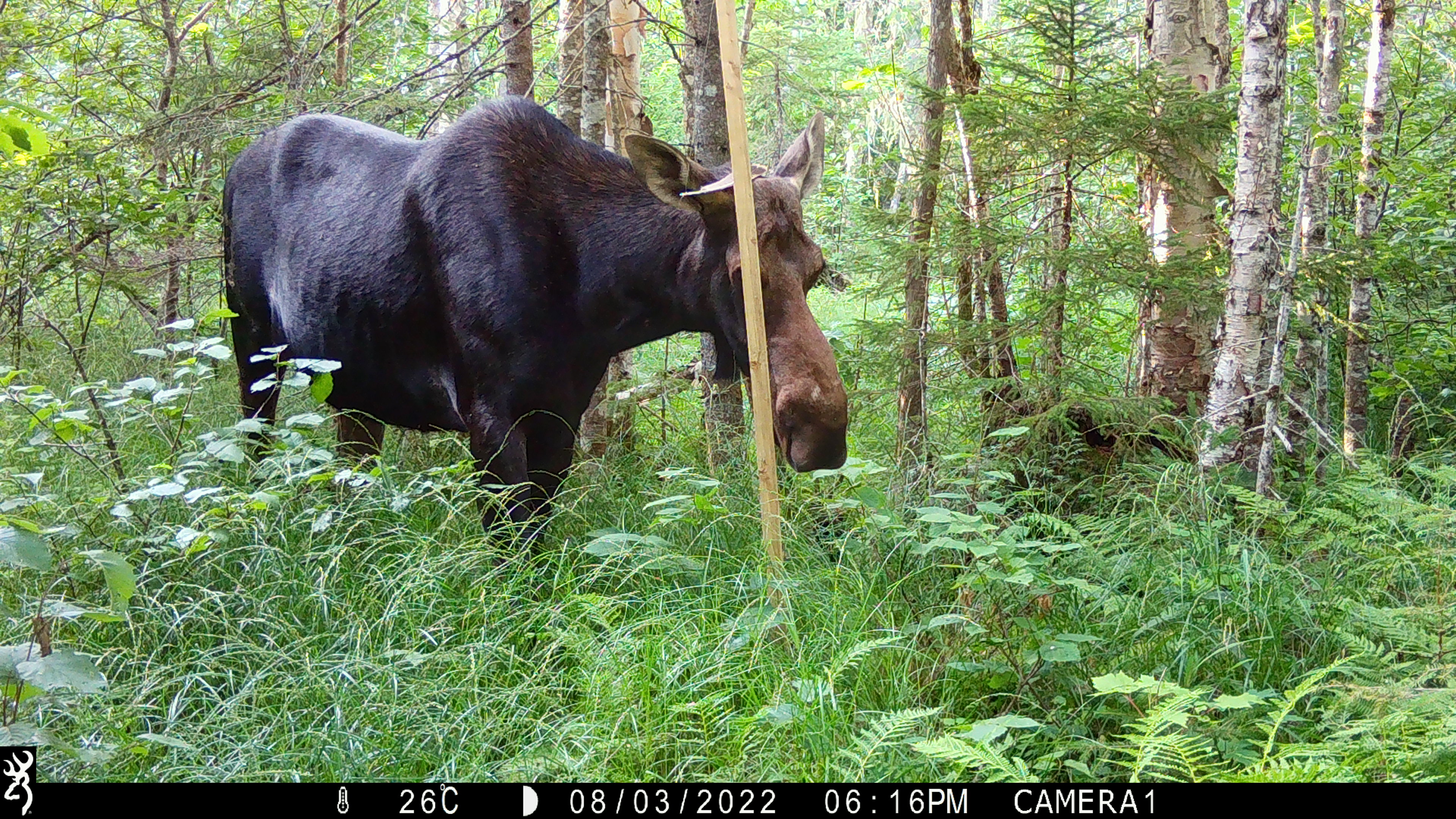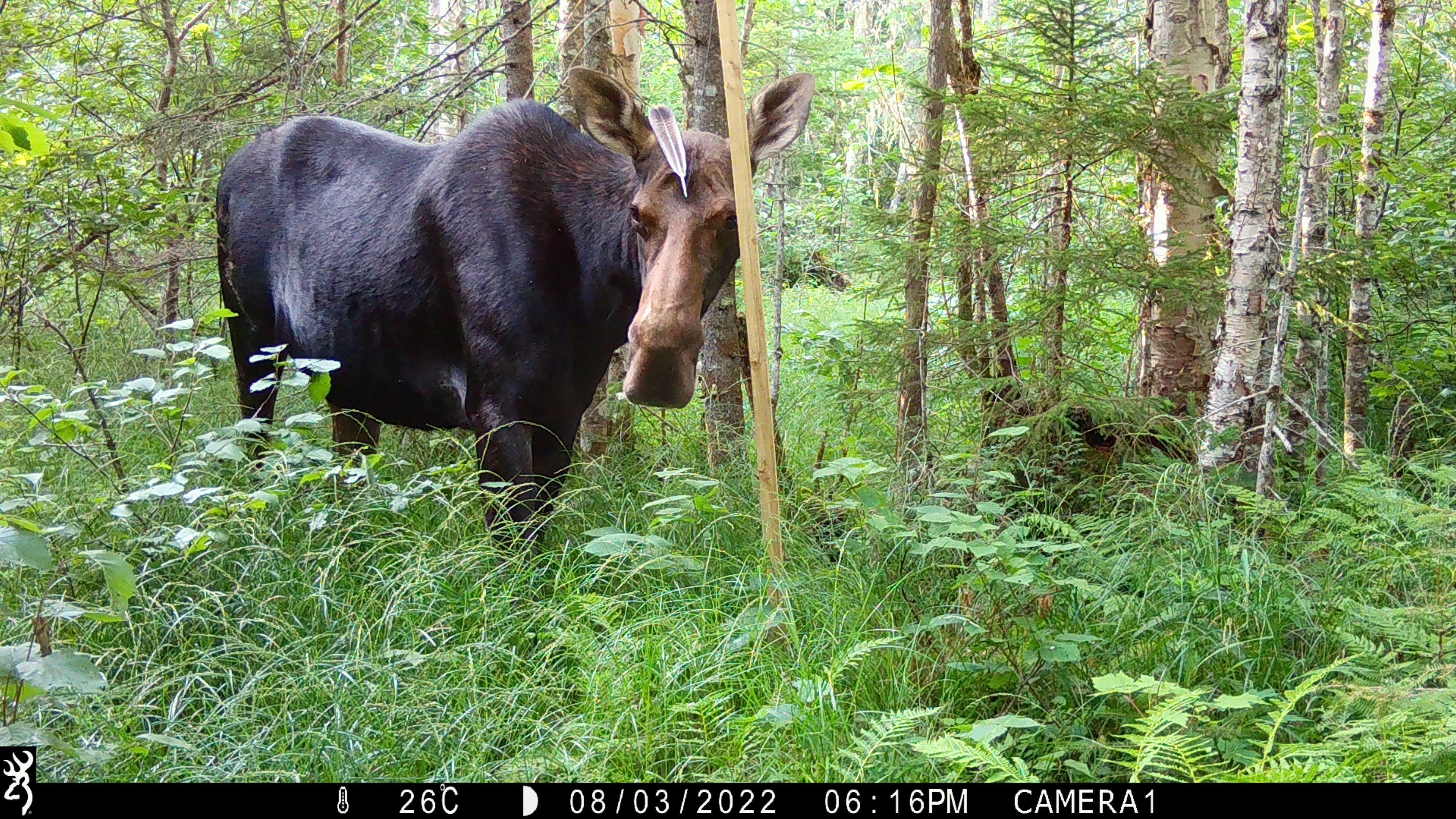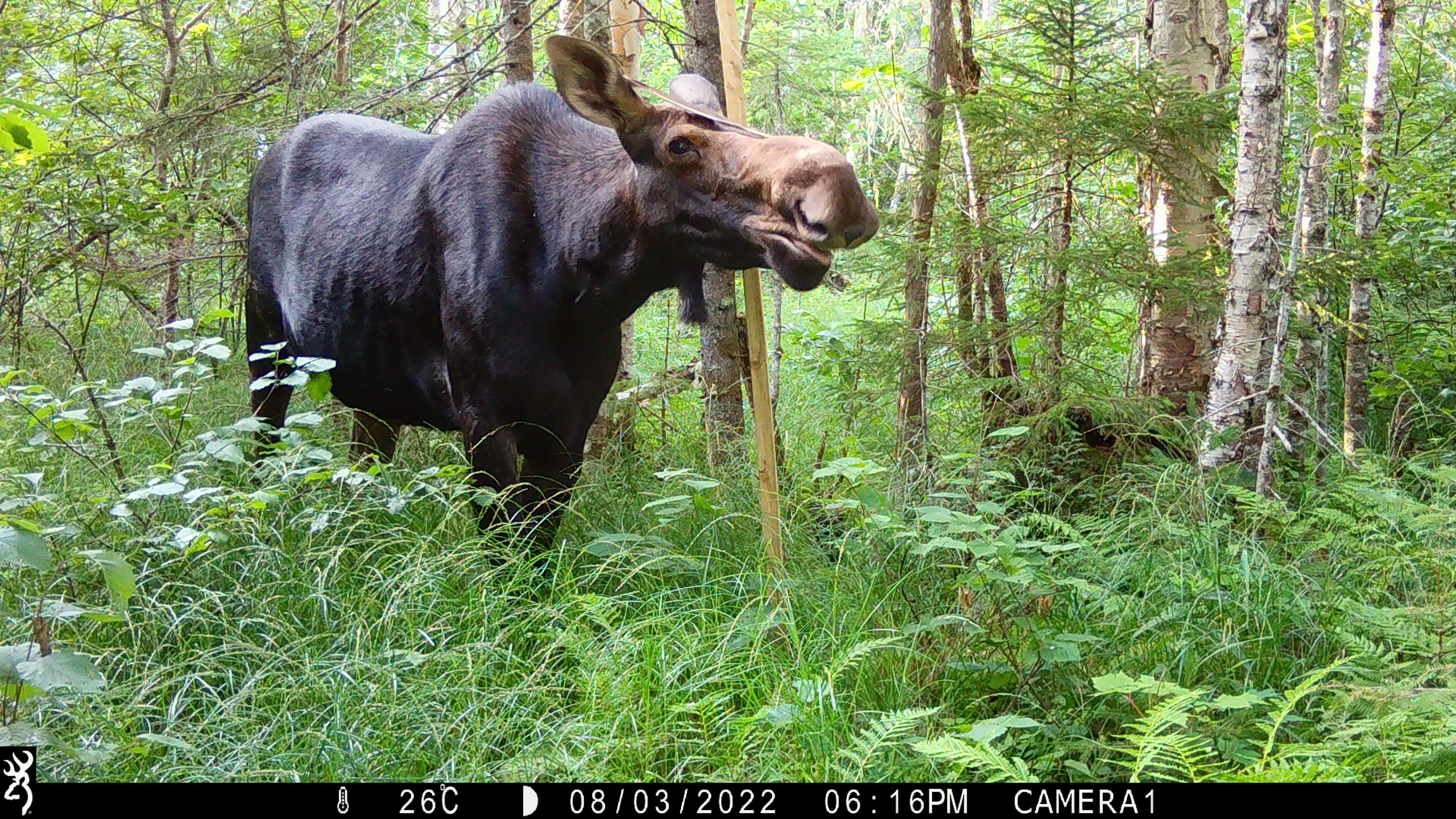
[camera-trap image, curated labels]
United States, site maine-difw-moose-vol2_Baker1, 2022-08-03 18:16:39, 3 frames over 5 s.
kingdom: Animalia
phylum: Chordata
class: Mammalia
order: Artiodactyla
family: Cervidae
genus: Alces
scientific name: Alces alces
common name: moose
Moose (Alces alces).